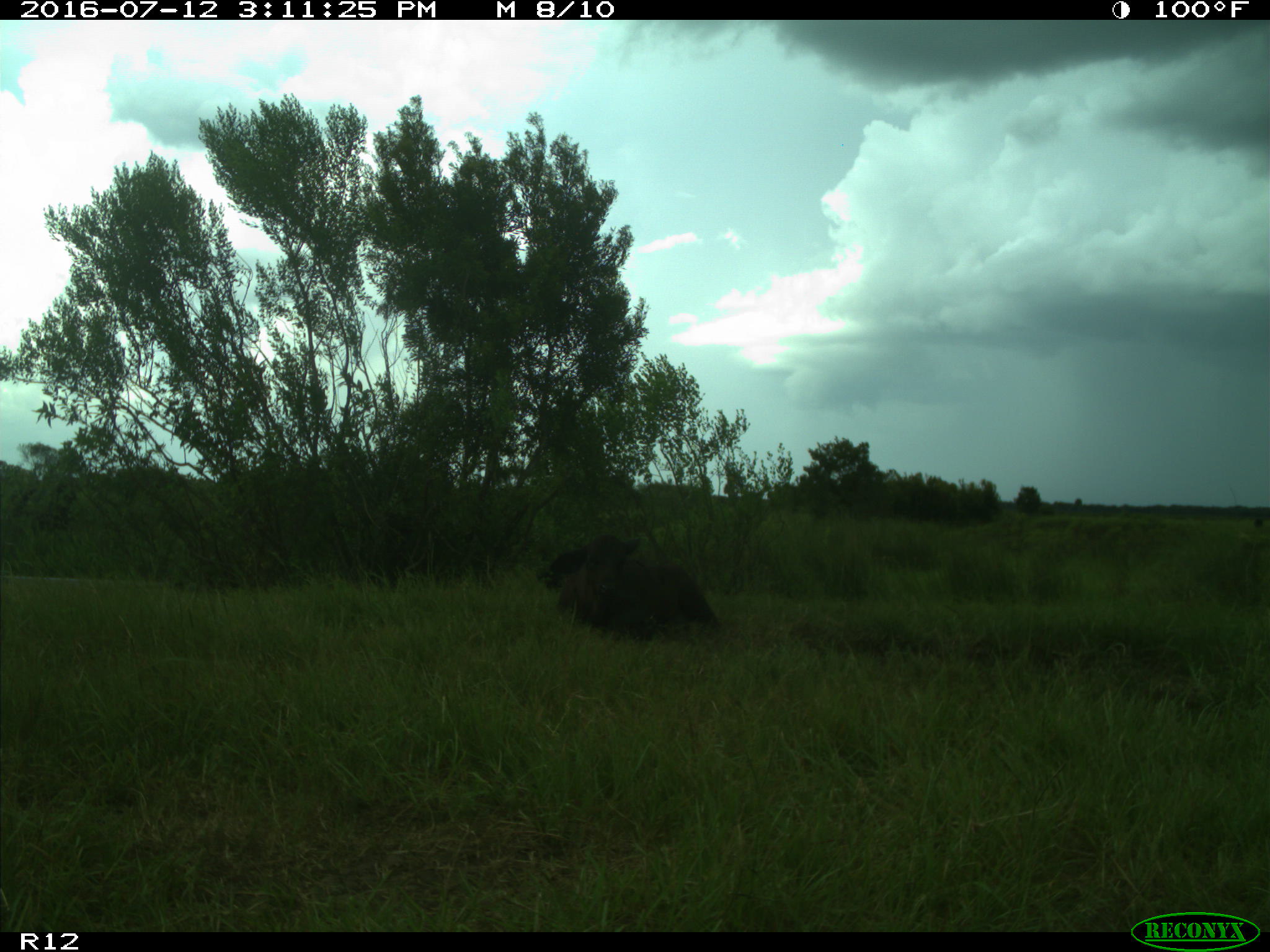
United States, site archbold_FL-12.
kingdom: Animalia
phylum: Chordata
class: Mammalia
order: Artiodactyla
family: Bovidae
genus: Bos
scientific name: Bos taurus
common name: domestic cow